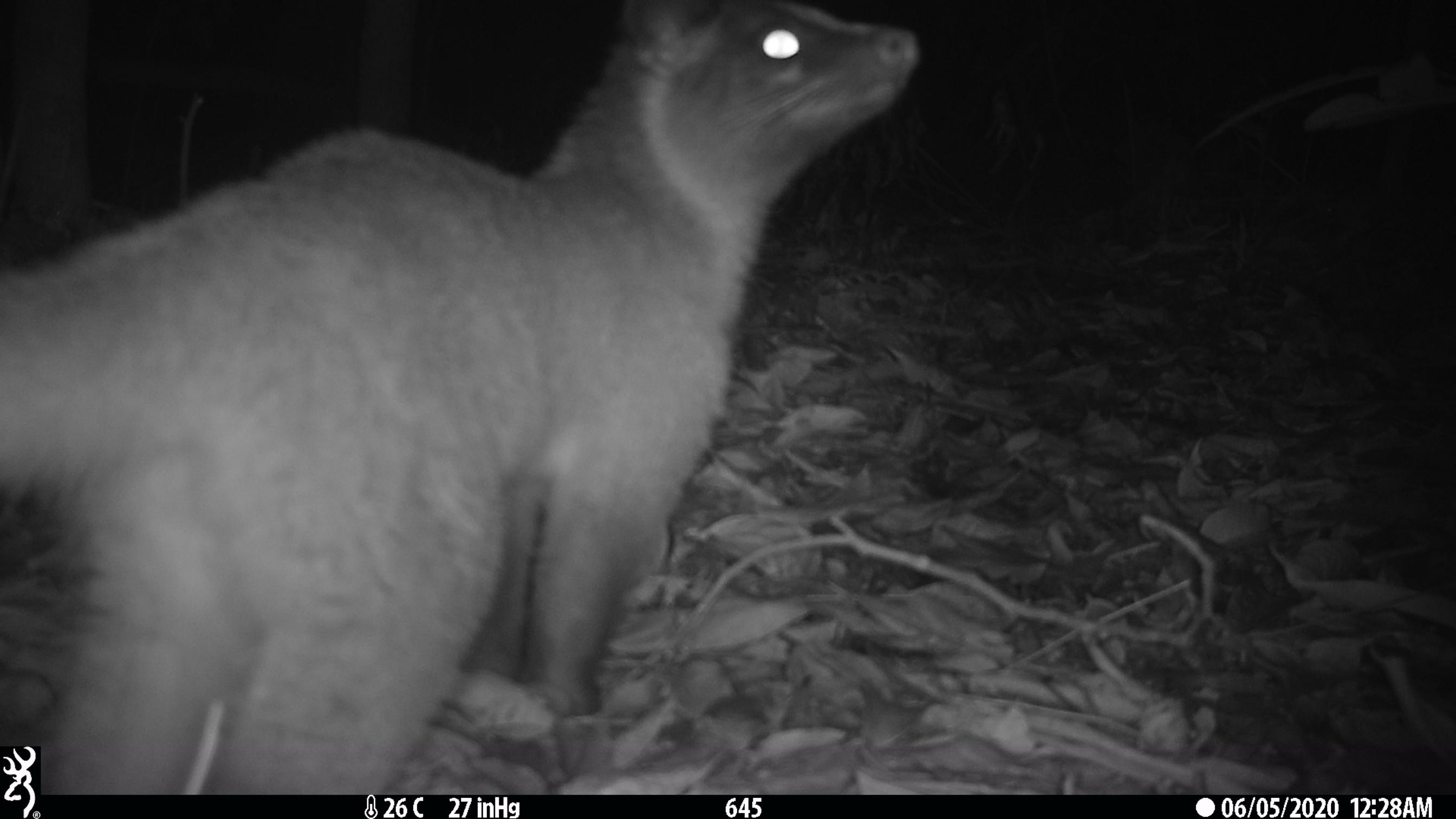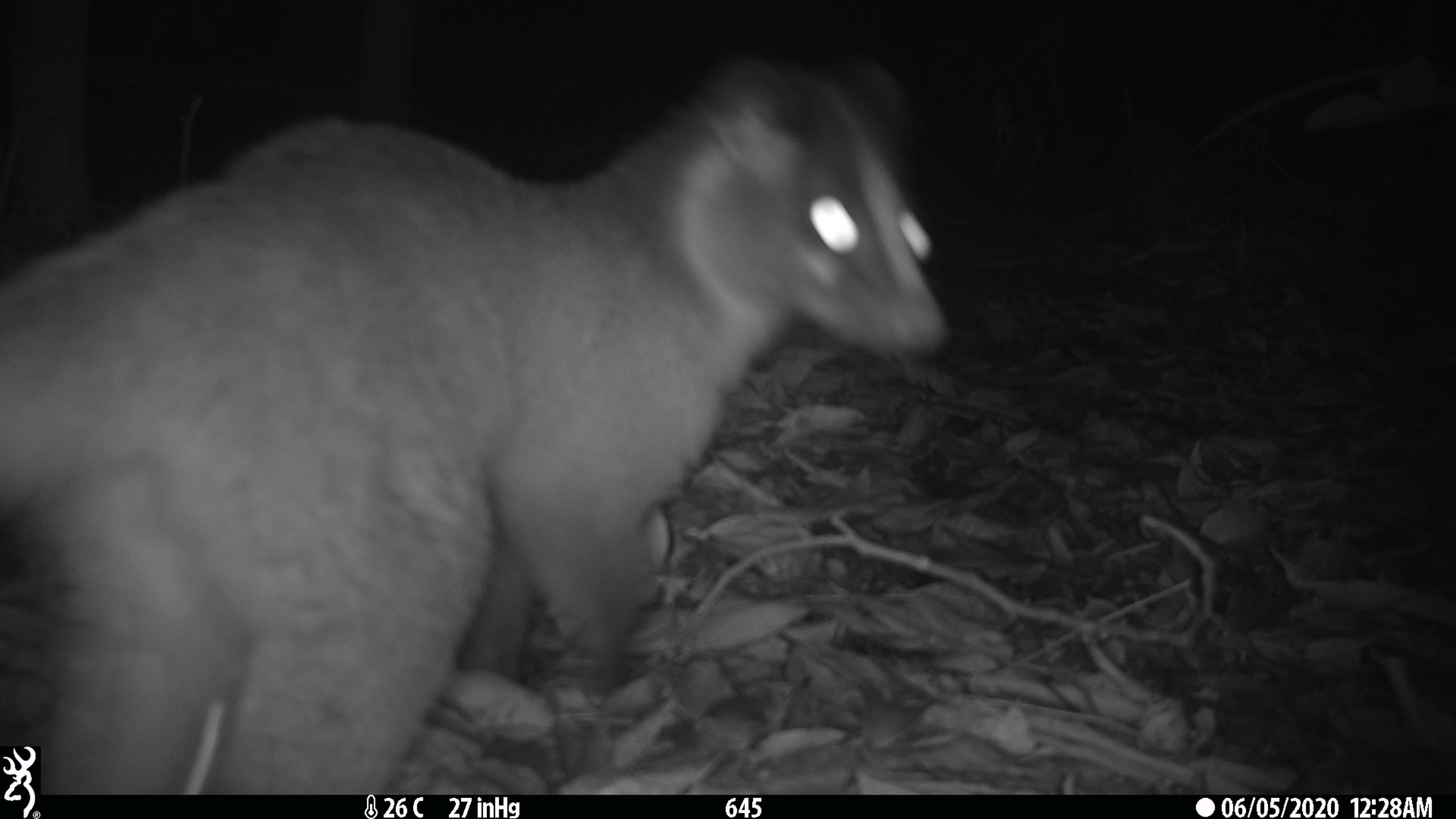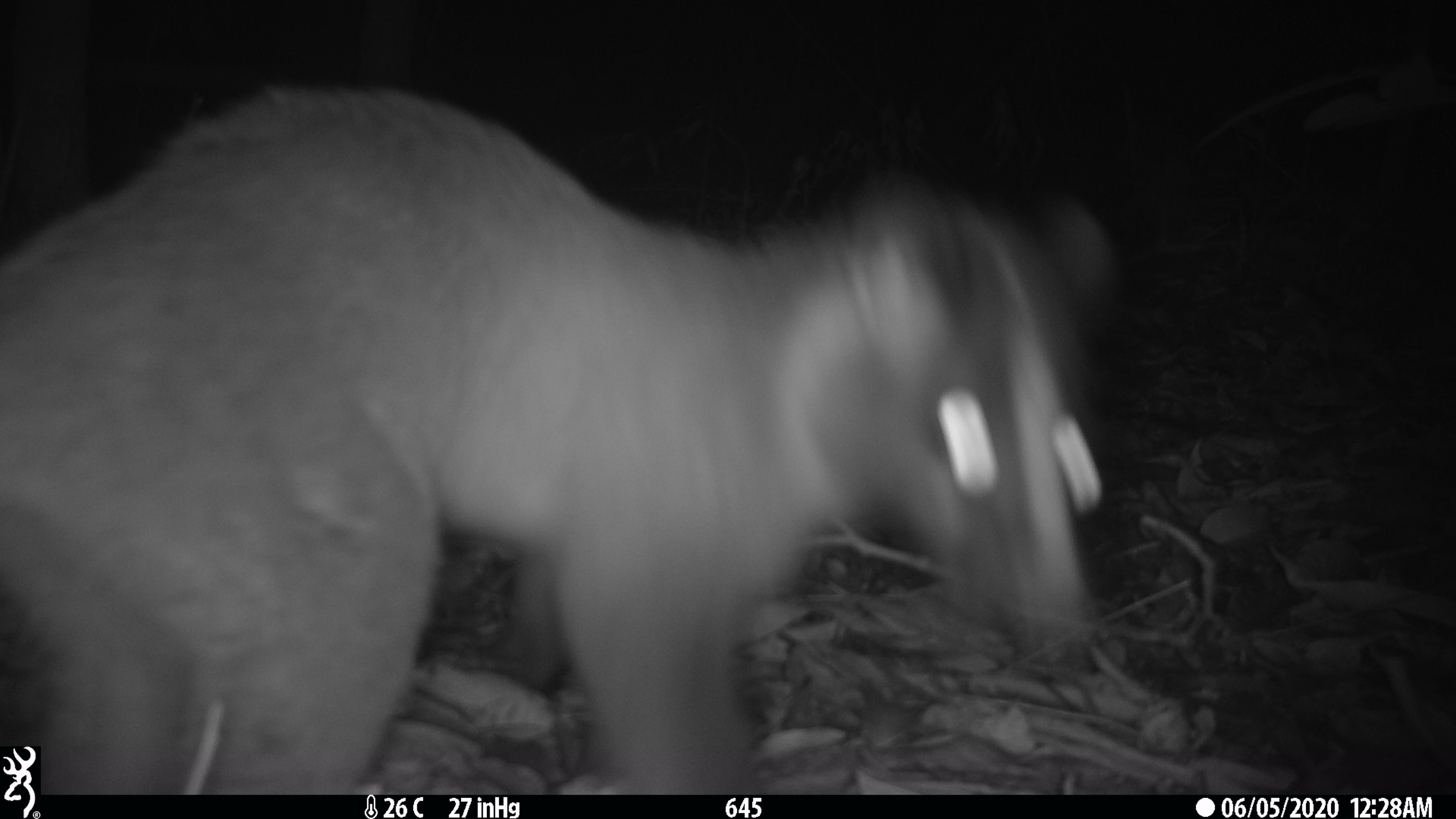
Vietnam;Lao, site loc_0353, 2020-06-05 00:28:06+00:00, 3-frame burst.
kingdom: Animalia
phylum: Chordata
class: Mammalia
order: Carnivora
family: Viverridae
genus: Paguma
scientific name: Paguma larvata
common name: masked palm civet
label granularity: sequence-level